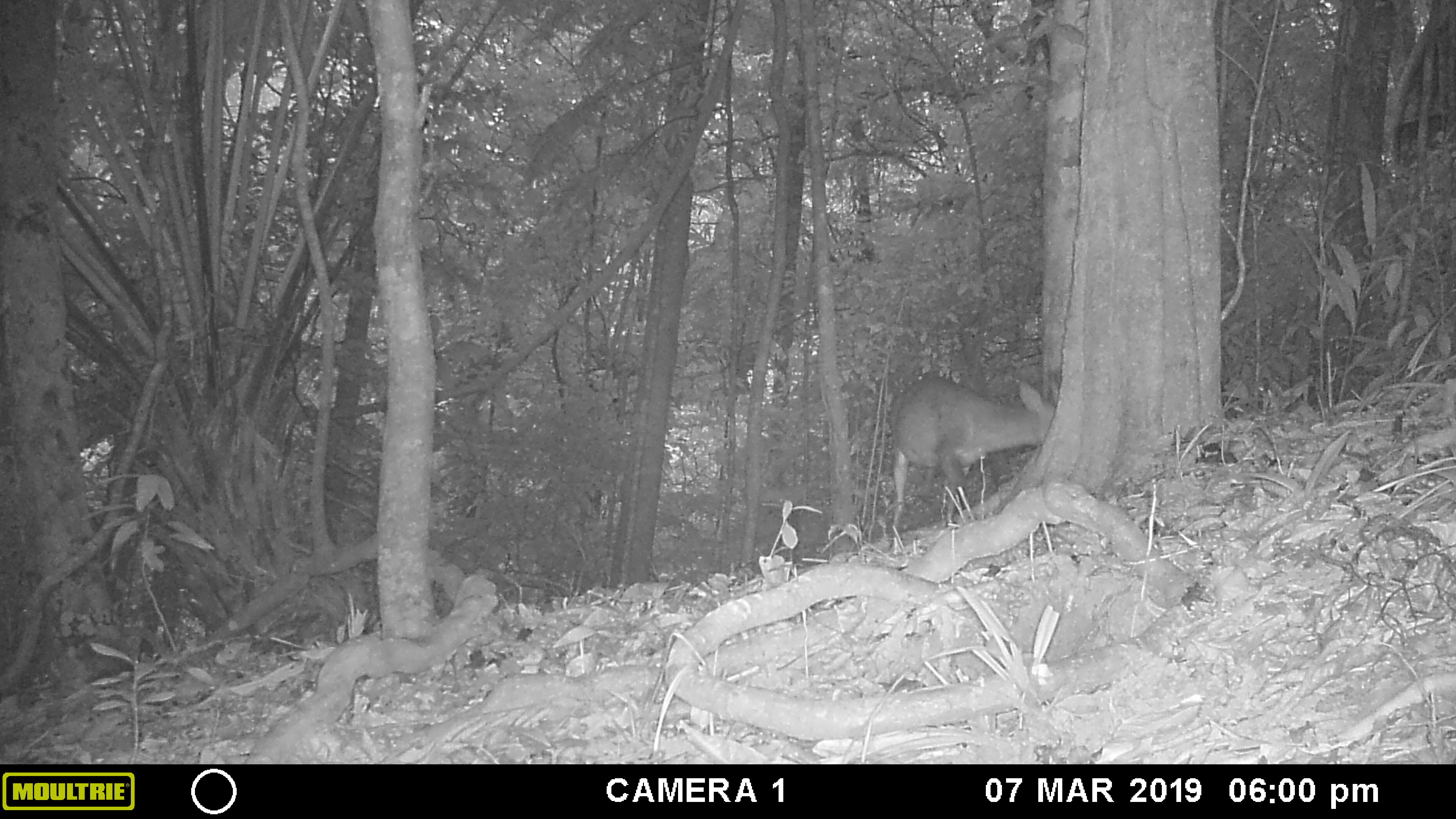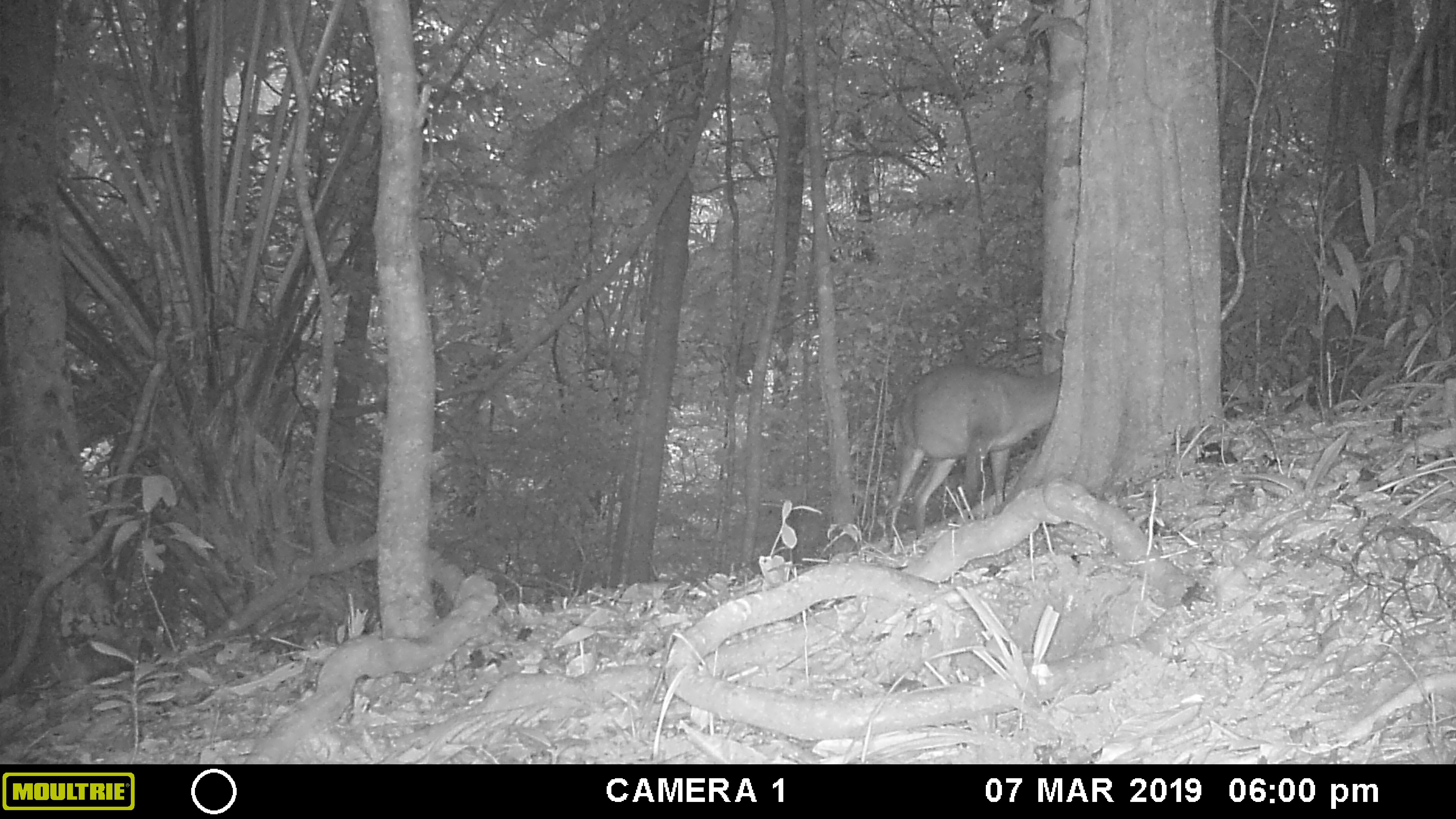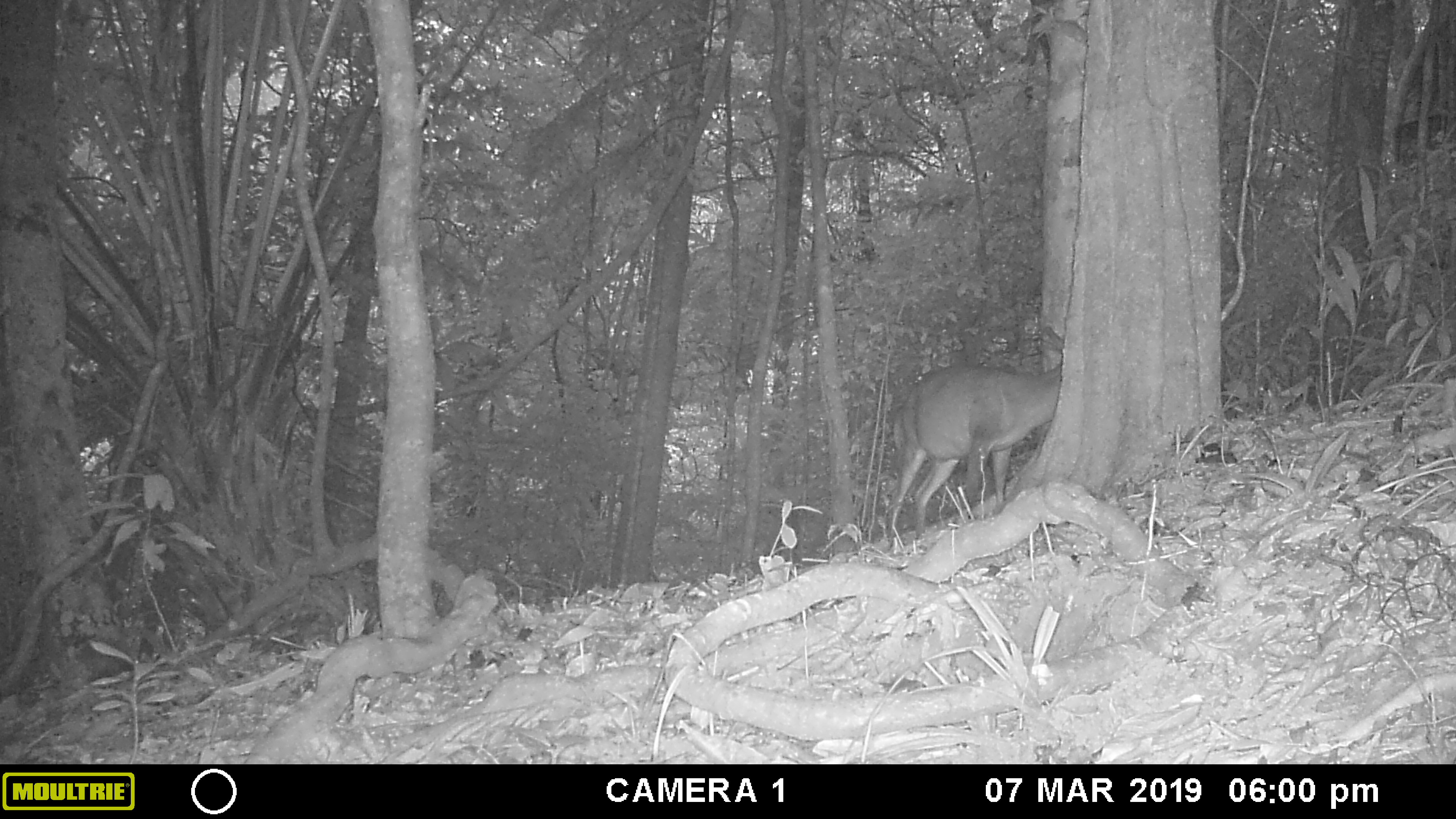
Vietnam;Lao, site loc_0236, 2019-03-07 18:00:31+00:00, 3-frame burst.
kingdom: Animalia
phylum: Chordata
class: Mammalia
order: Artiodactyla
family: Cervidae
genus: Muntiacus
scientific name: Muntiacus vuquangensis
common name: large-antlered muntjac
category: large antlered muntjac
Large antlered muntjac (large-antlered muntjac) (Muntiacus vuquangensis). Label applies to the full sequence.